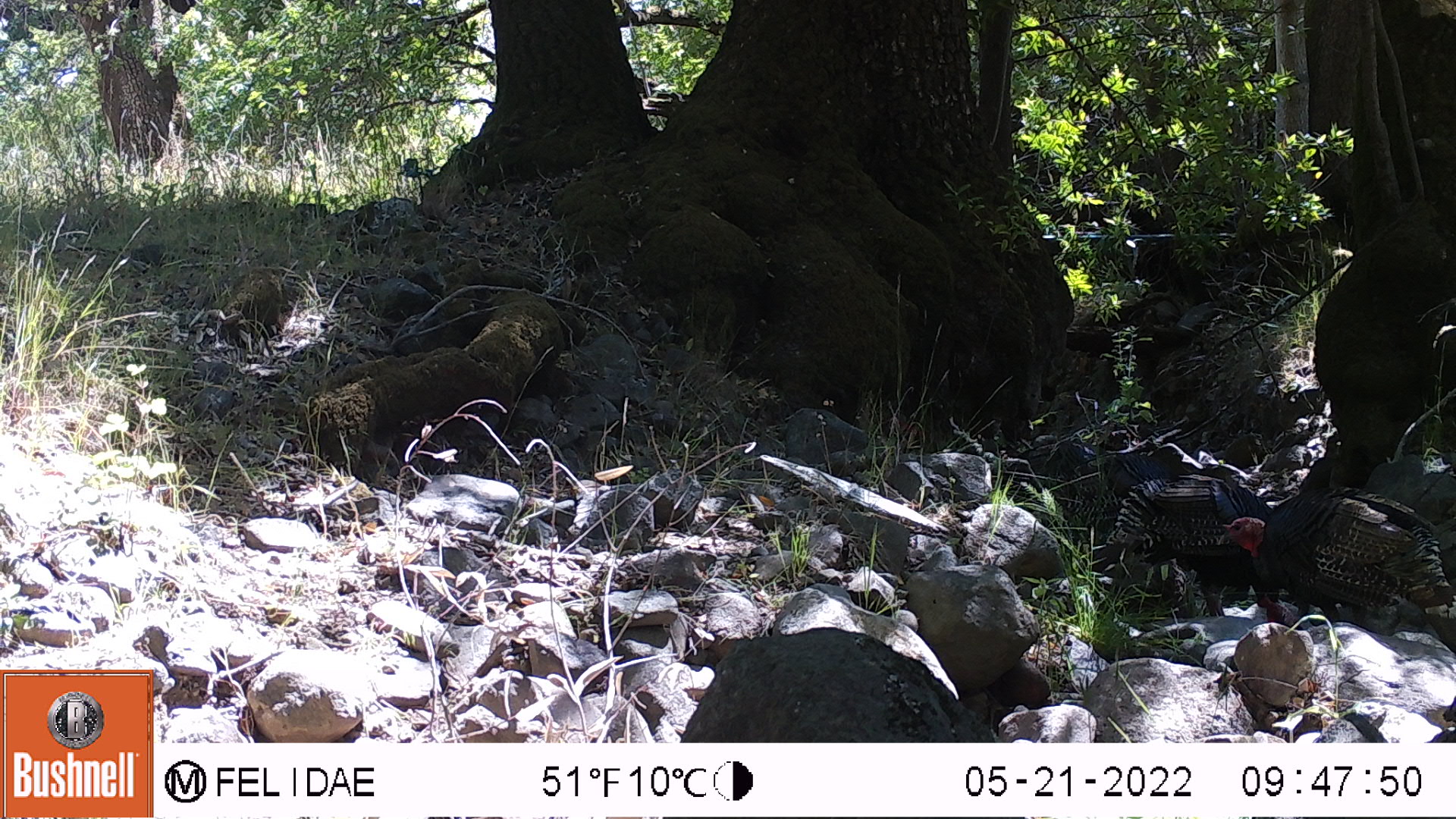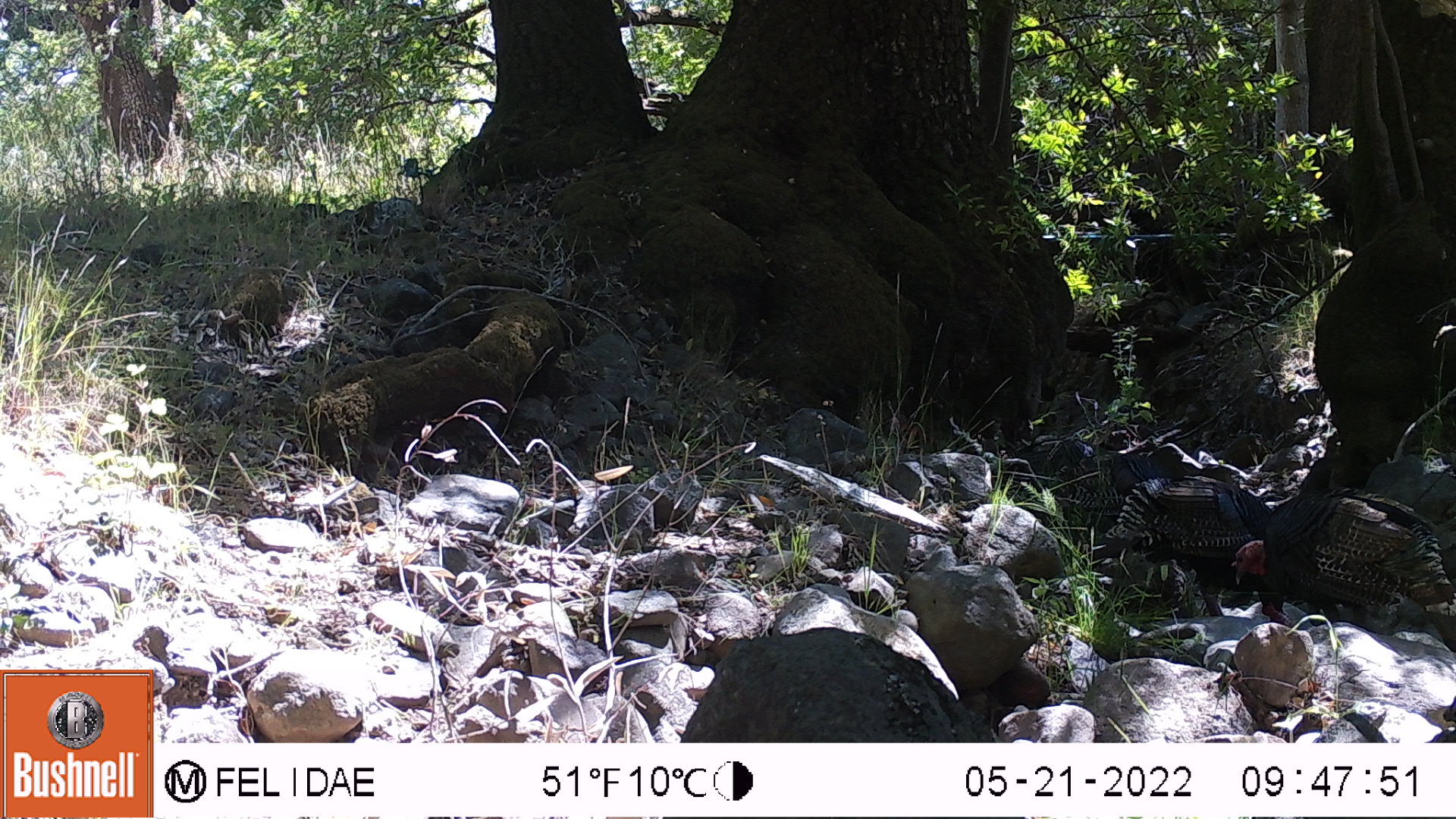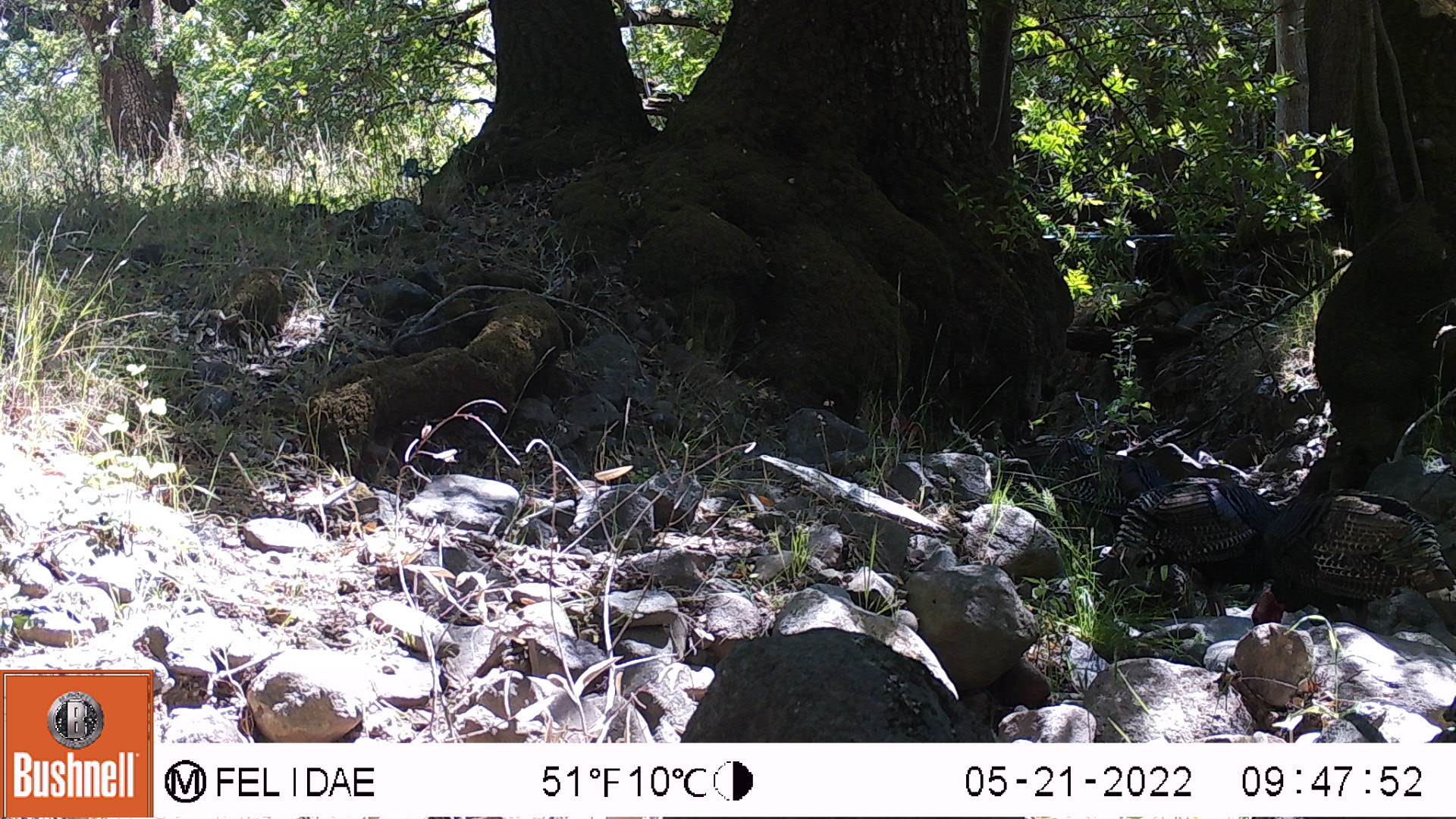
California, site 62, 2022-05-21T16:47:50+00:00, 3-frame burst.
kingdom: Animalia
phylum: Chordata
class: Aves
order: Galliformes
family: Phasianidae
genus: Meleagris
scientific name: Meleagris gallopavo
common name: turkey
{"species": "turkey (Meleagris gallopavo)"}